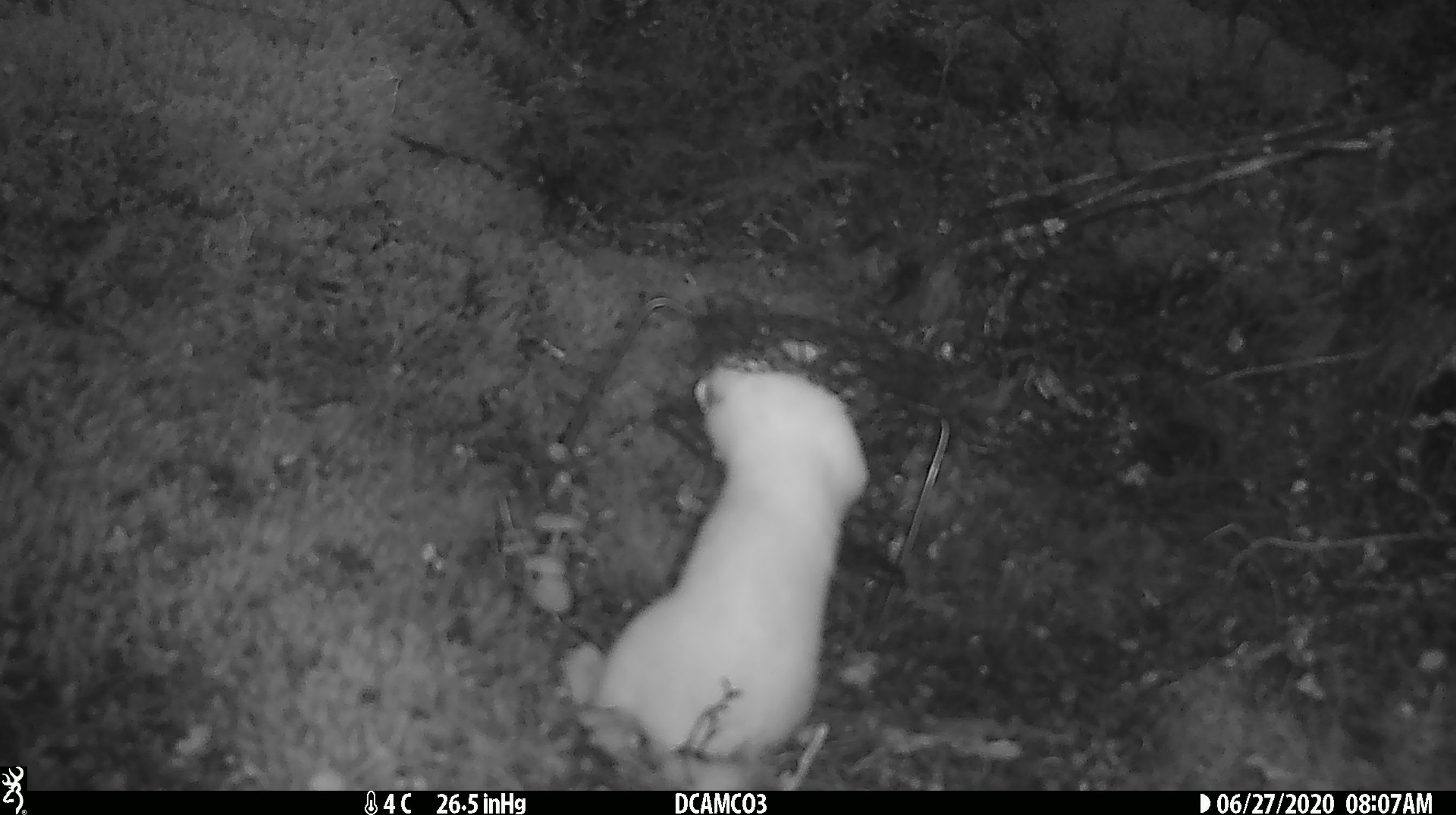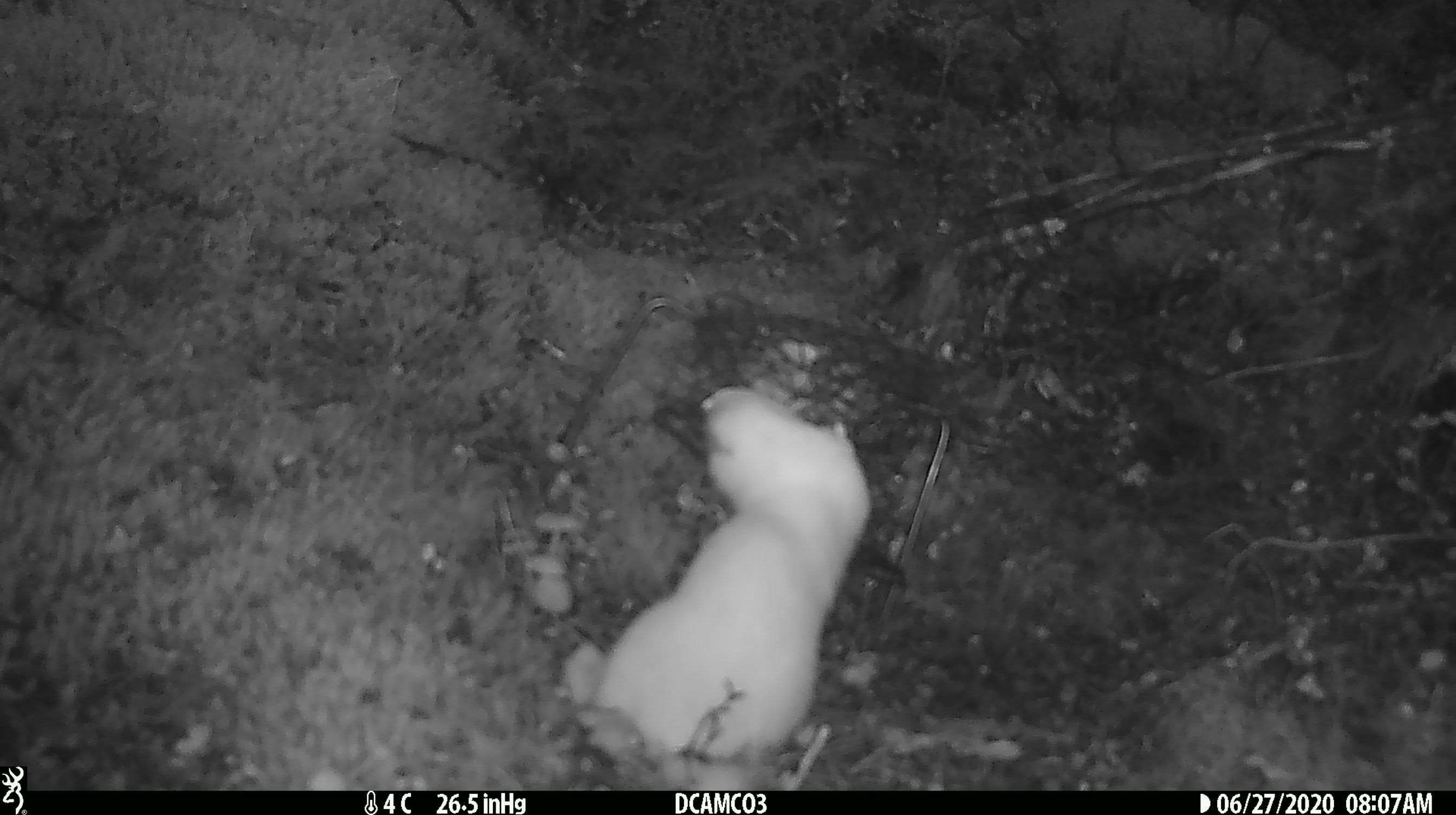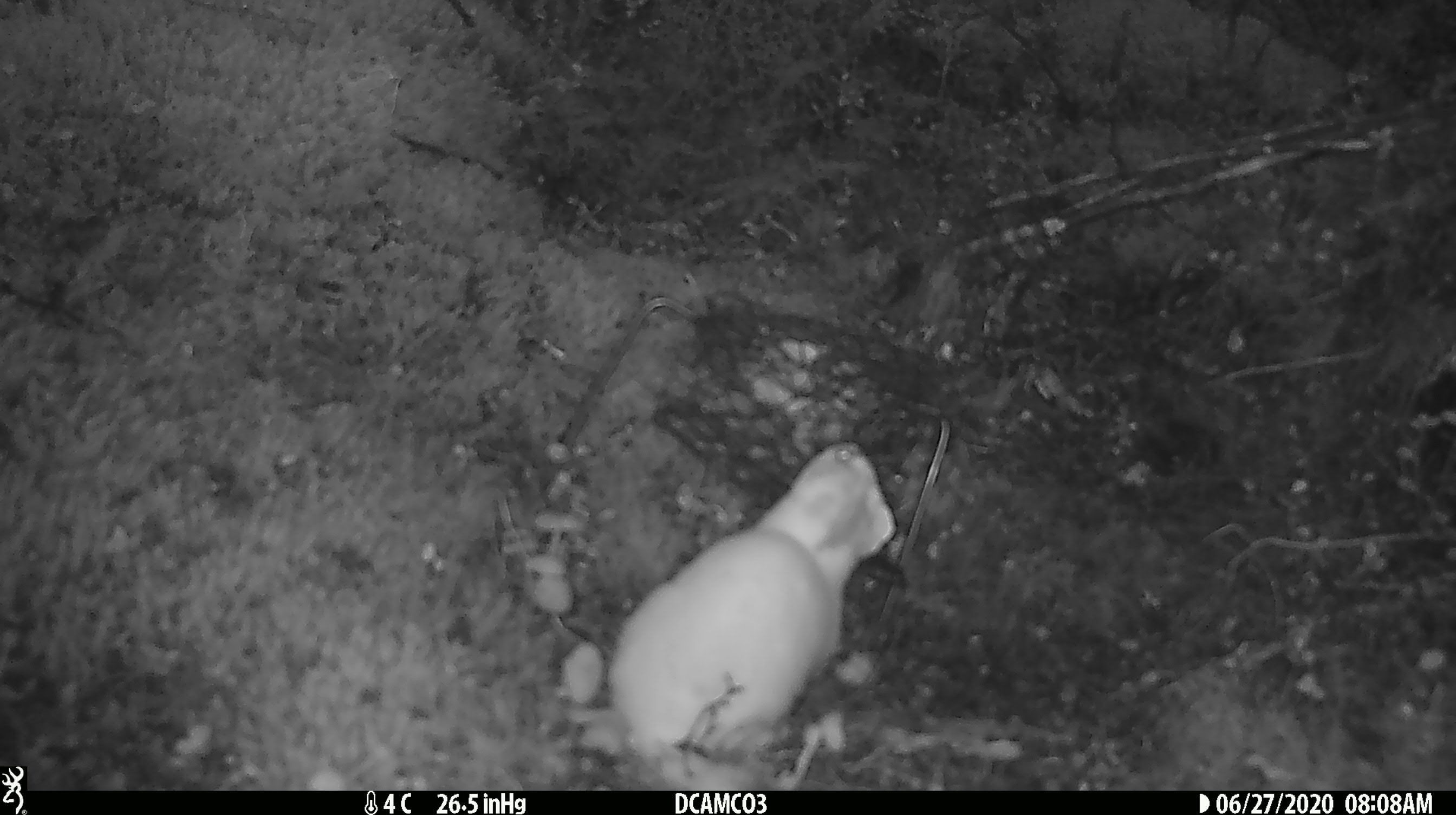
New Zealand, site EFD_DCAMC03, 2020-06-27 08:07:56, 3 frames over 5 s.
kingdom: Animalia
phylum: Chordata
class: Mammalia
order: Carnivora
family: Mustelidae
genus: Mustela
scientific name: Mustela erminea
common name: stoat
Stoat (Mustela erminea).